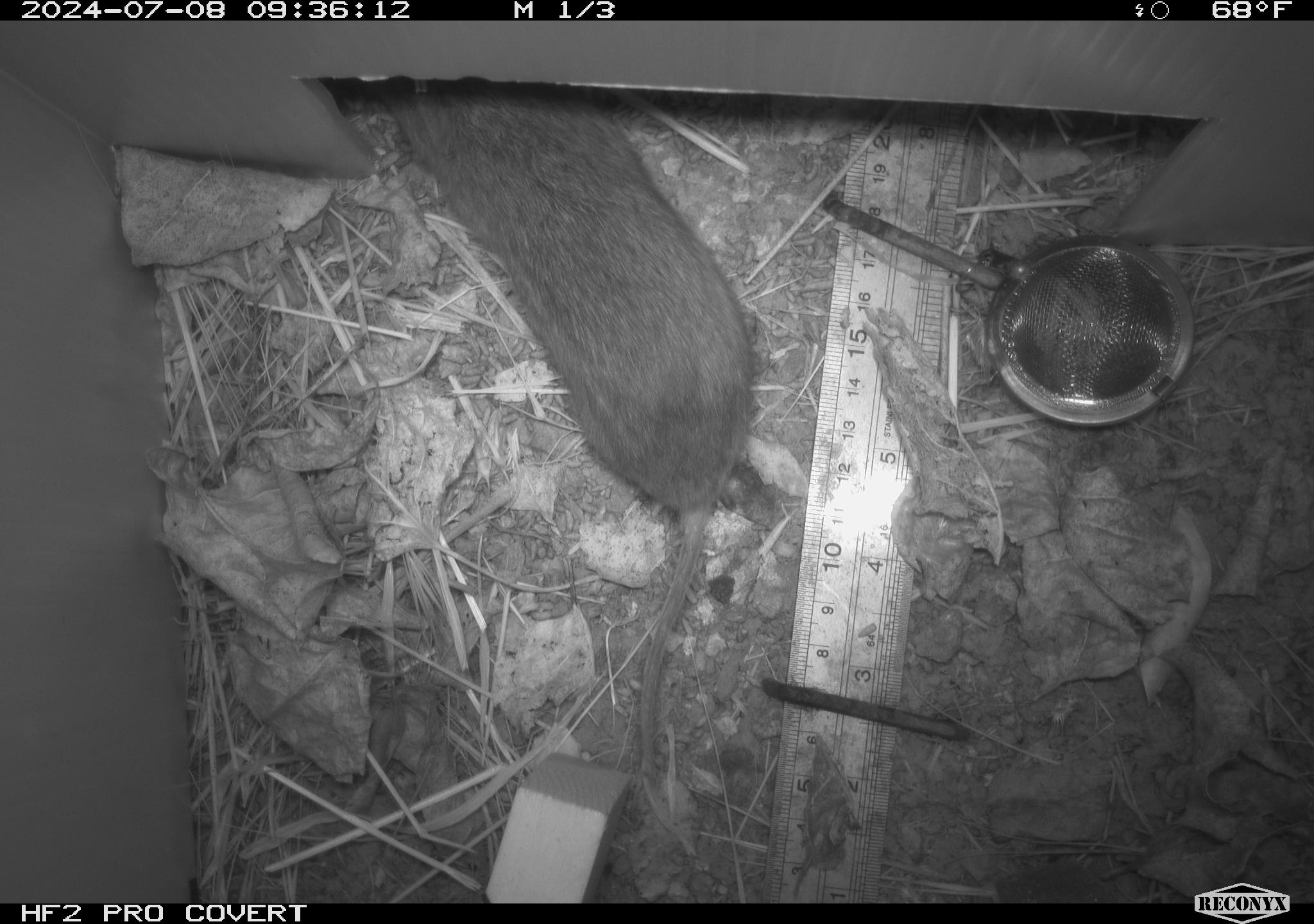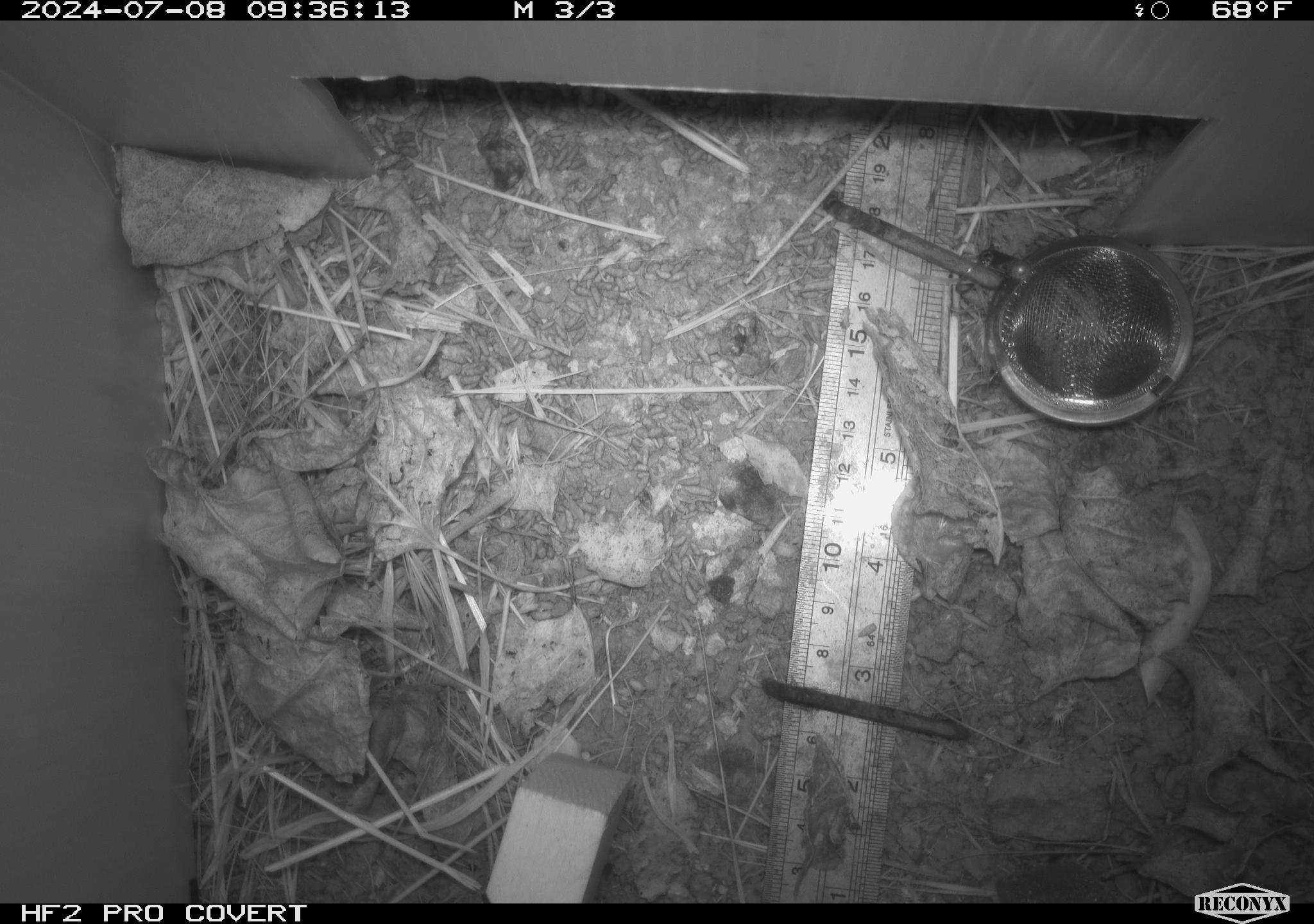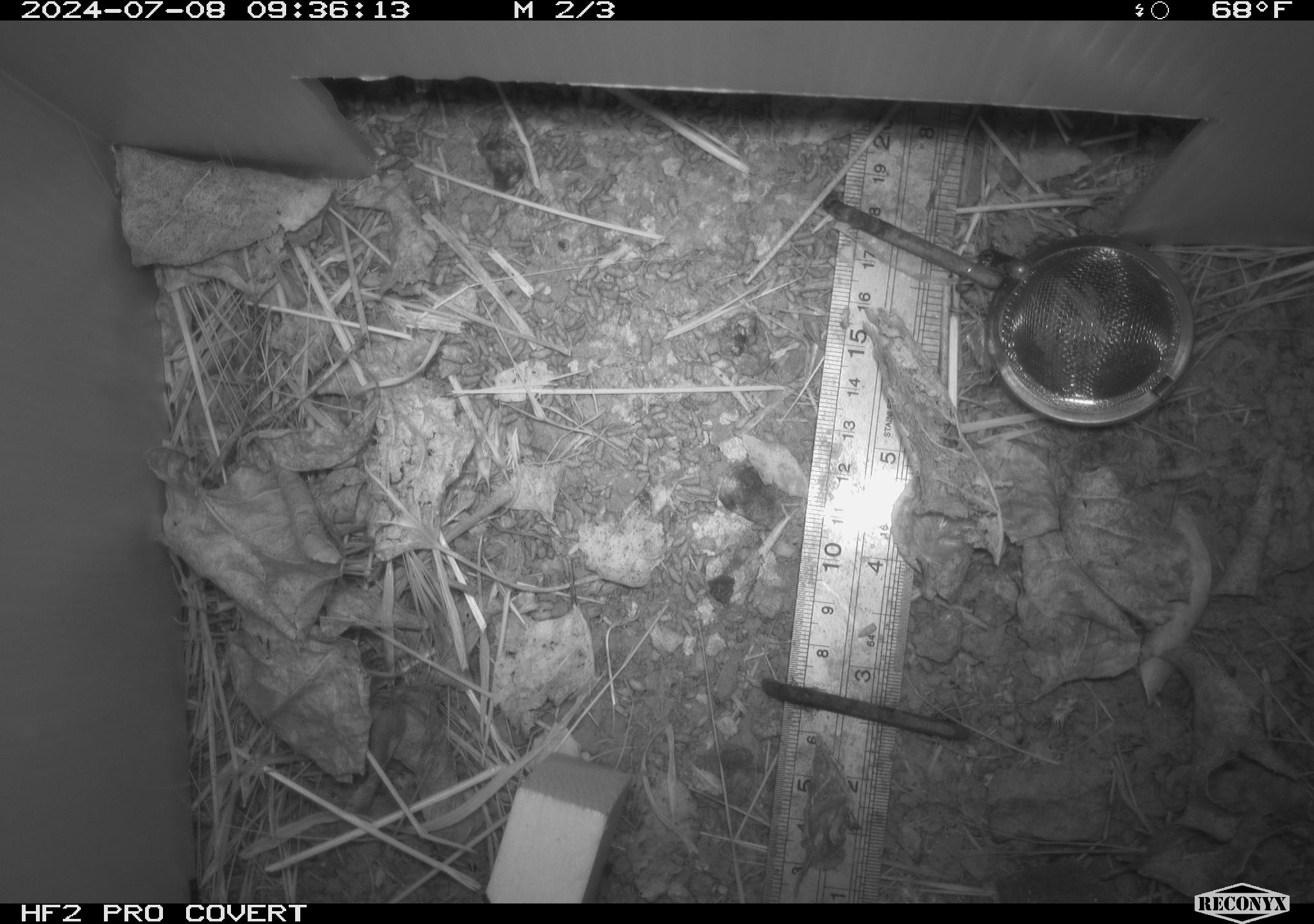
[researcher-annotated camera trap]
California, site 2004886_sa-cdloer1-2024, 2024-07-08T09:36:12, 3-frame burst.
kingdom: Animalia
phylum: Chordata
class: Mammalia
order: Rodentia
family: Cricetidae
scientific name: Arvicolinae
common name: voles, lemmings, and muskrats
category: arvicolinae subfamily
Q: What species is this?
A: Arvicolinae subfamily (voles, lemmings, and muskrats) (Arvicolinae).